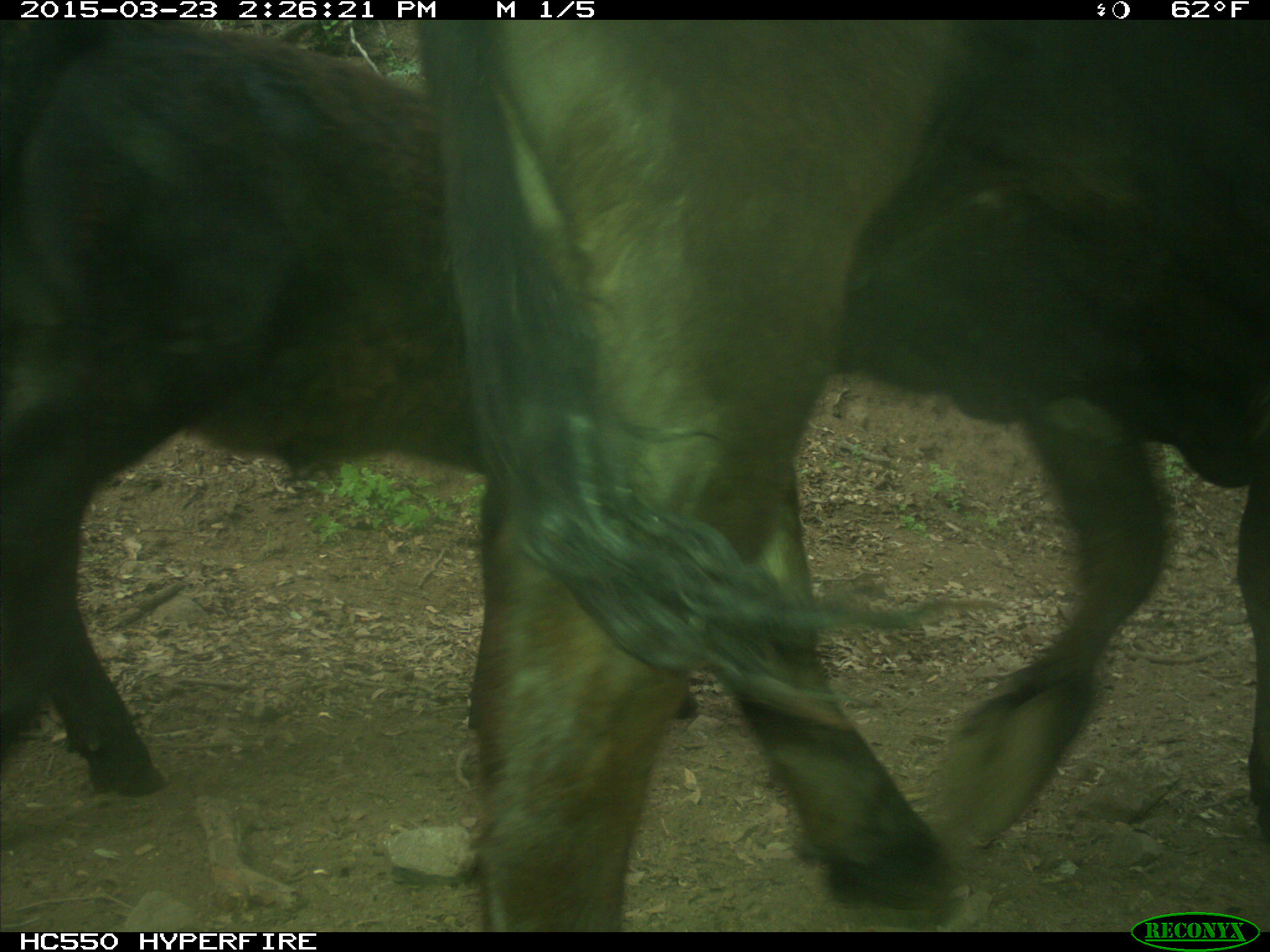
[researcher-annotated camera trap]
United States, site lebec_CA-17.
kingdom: Animalia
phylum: Chordata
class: Mammalia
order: Artiodactyla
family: Bovidae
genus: Bos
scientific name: Bos taurus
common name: domestic cow